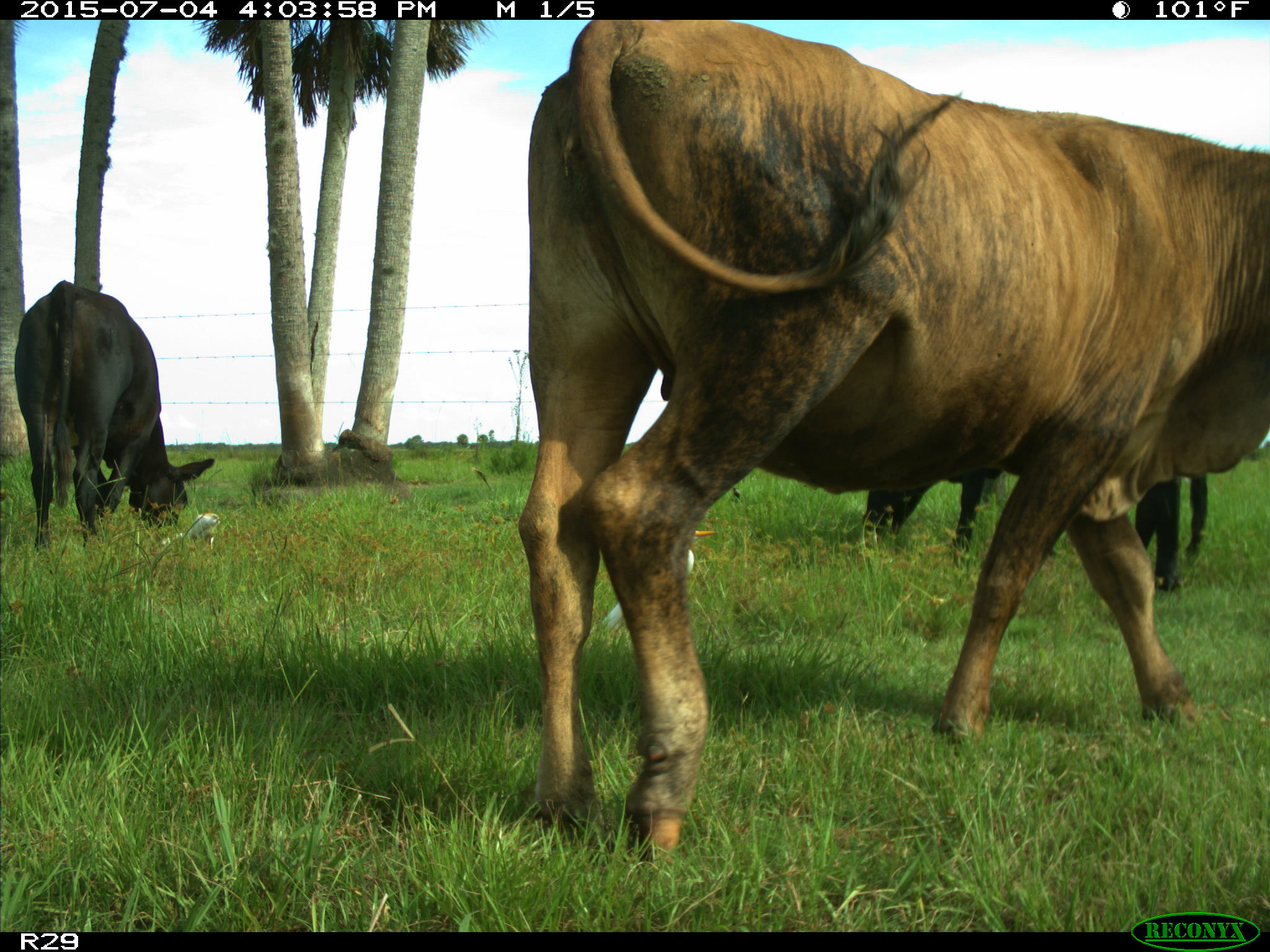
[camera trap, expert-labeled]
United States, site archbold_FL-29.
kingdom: Animalia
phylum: Chordata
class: Mammalia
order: Artiodactyla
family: Bovidae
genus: Bos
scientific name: Bos taurus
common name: domestic cow